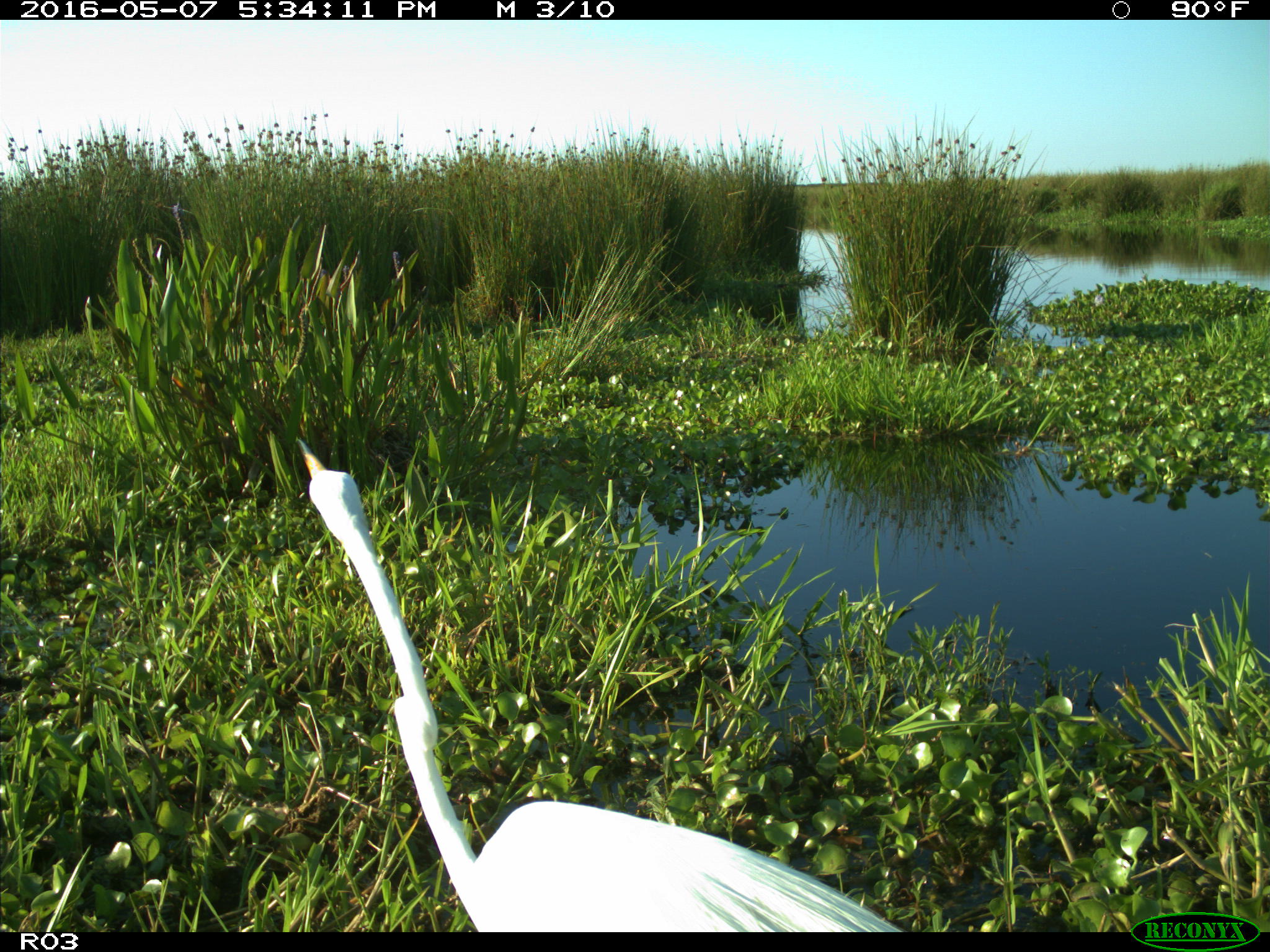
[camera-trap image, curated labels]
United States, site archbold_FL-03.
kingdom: Animalia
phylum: Chordata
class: Aves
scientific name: Aves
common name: birds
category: unidentified bird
Unidentified bird (birds) (Aves).